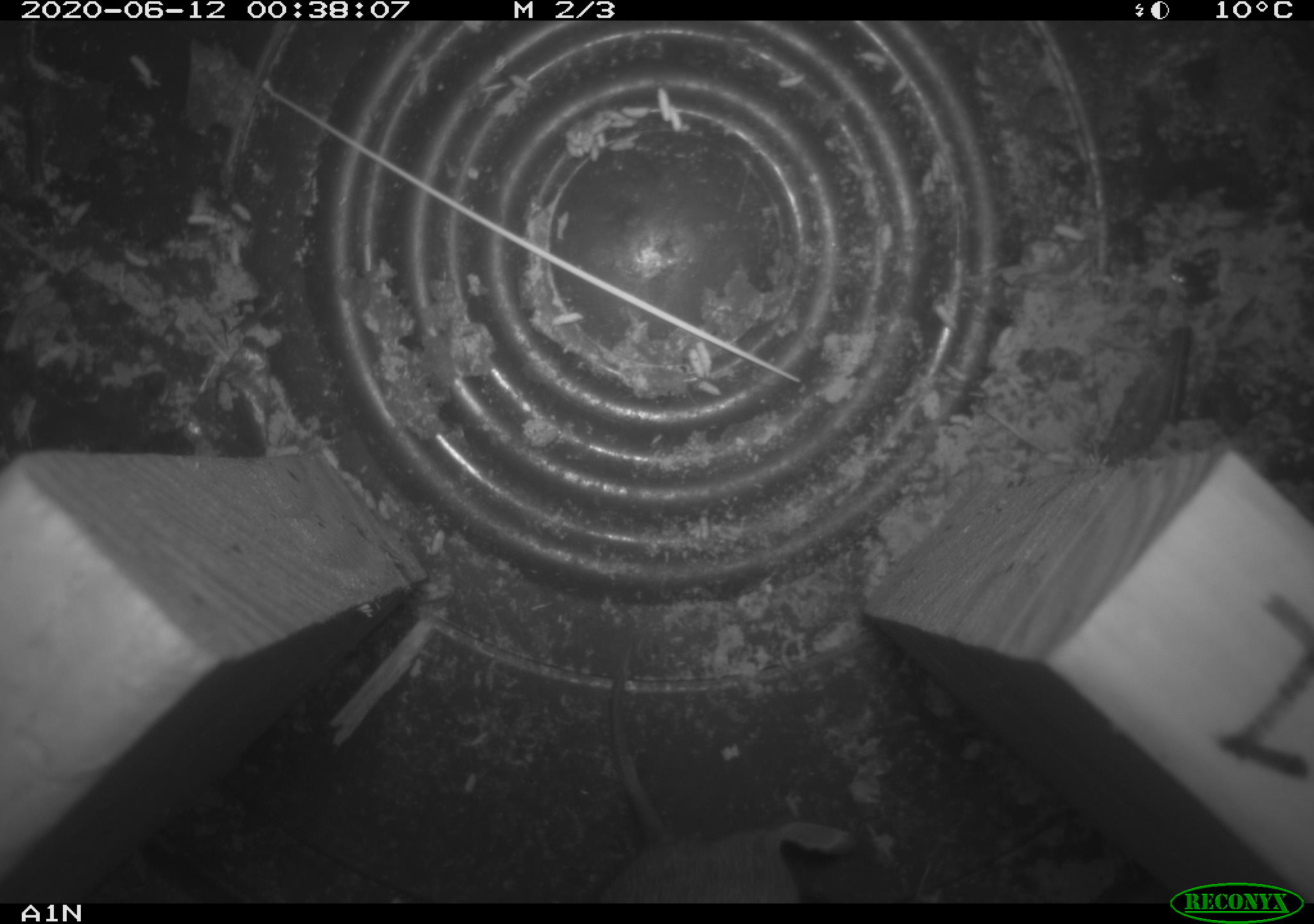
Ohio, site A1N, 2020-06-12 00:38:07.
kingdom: Animalia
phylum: Chordata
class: Mammalia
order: Rodentia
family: Cricetidae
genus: Microtus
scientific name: Microtus pennsylvanicus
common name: meadow vole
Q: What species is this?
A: Meadow vole (Microtus pennsylvanicus).